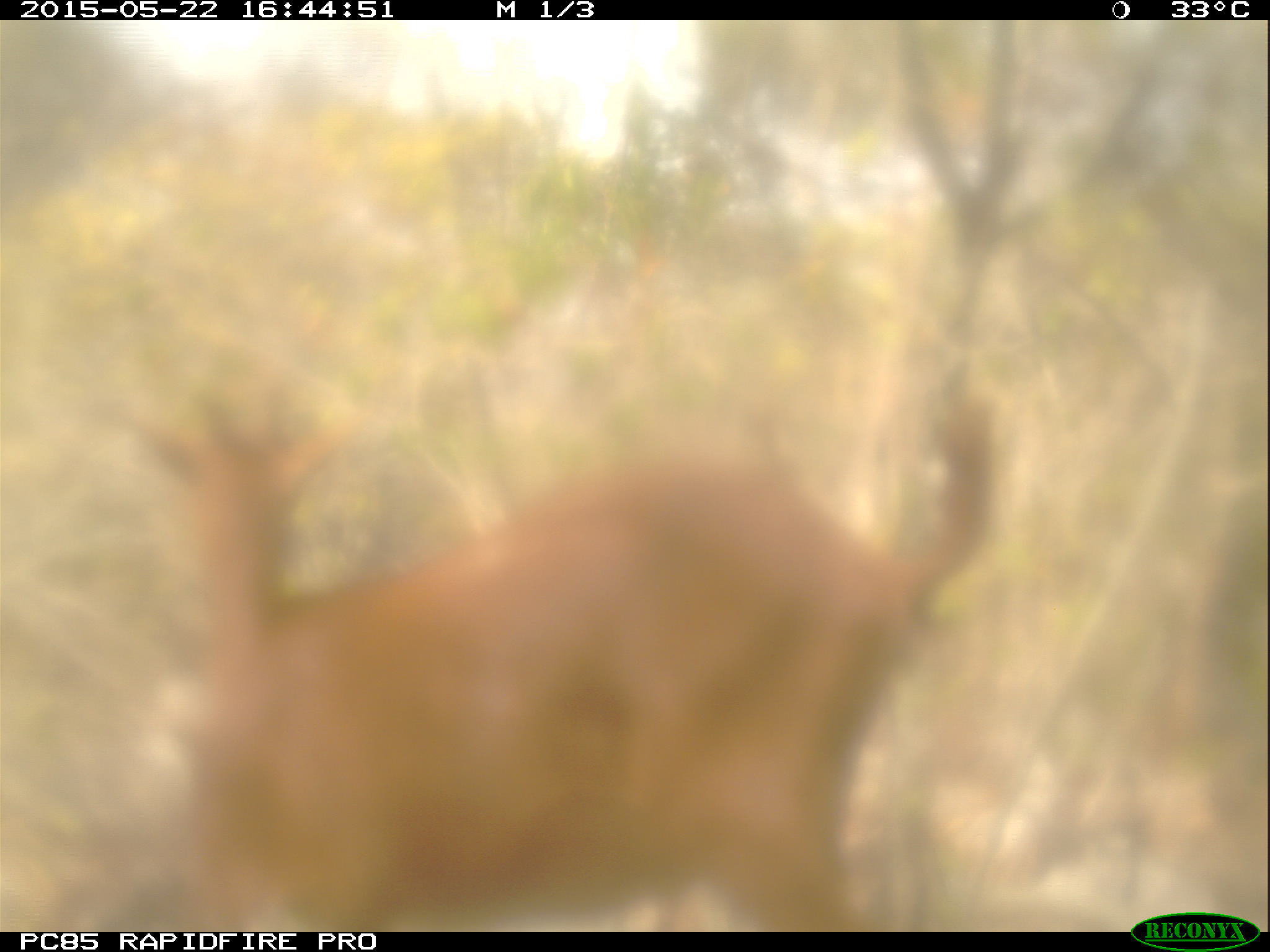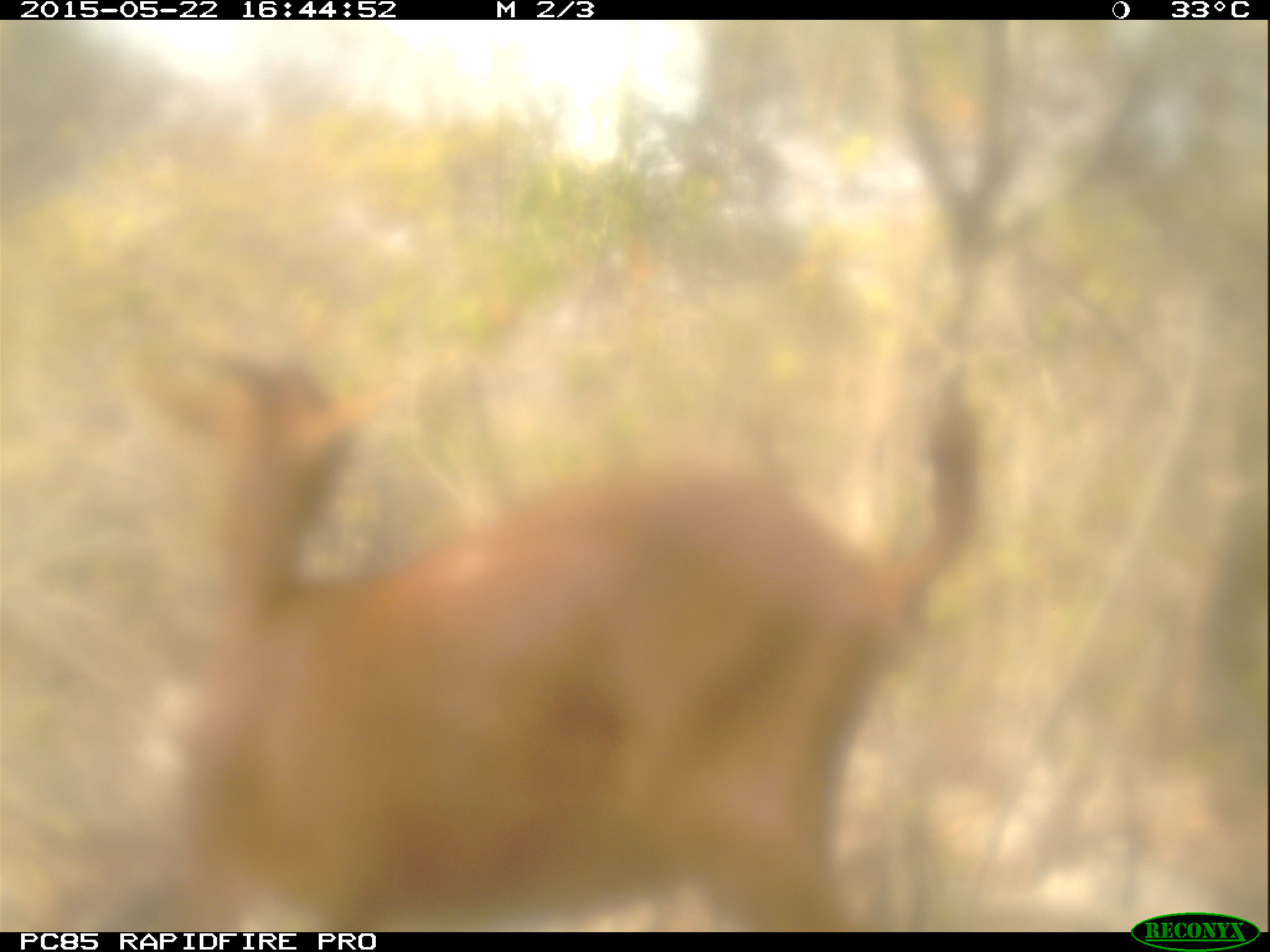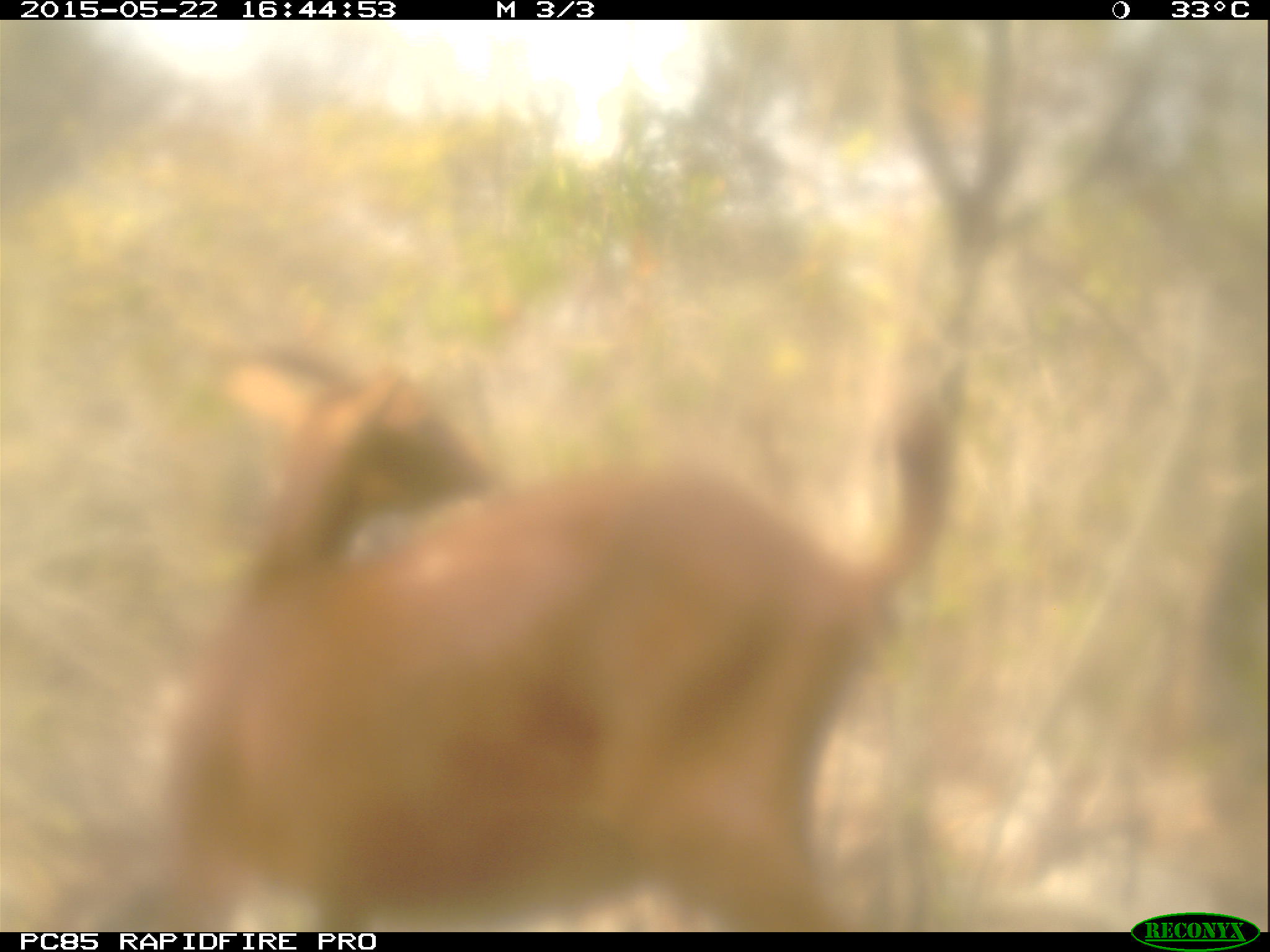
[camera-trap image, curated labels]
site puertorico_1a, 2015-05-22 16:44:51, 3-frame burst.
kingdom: Animalia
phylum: Chordata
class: Mammalia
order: Artiodactyla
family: Bovidae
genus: Capra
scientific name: Capra hircus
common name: goat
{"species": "goat (Capra hircus)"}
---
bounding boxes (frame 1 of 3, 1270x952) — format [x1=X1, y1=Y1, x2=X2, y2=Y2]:
goat: [x1=137, y1=353, x2=1007, y2=926]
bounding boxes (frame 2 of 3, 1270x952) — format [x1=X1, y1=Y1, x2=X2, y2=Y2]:
goat: [x1=122, y1=354, x2=984, y2=934]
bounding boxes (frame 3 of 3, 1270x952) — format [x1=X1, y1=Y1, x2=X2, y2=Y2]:
goat: [x1=157, y1=340, x2=957, y2=931]